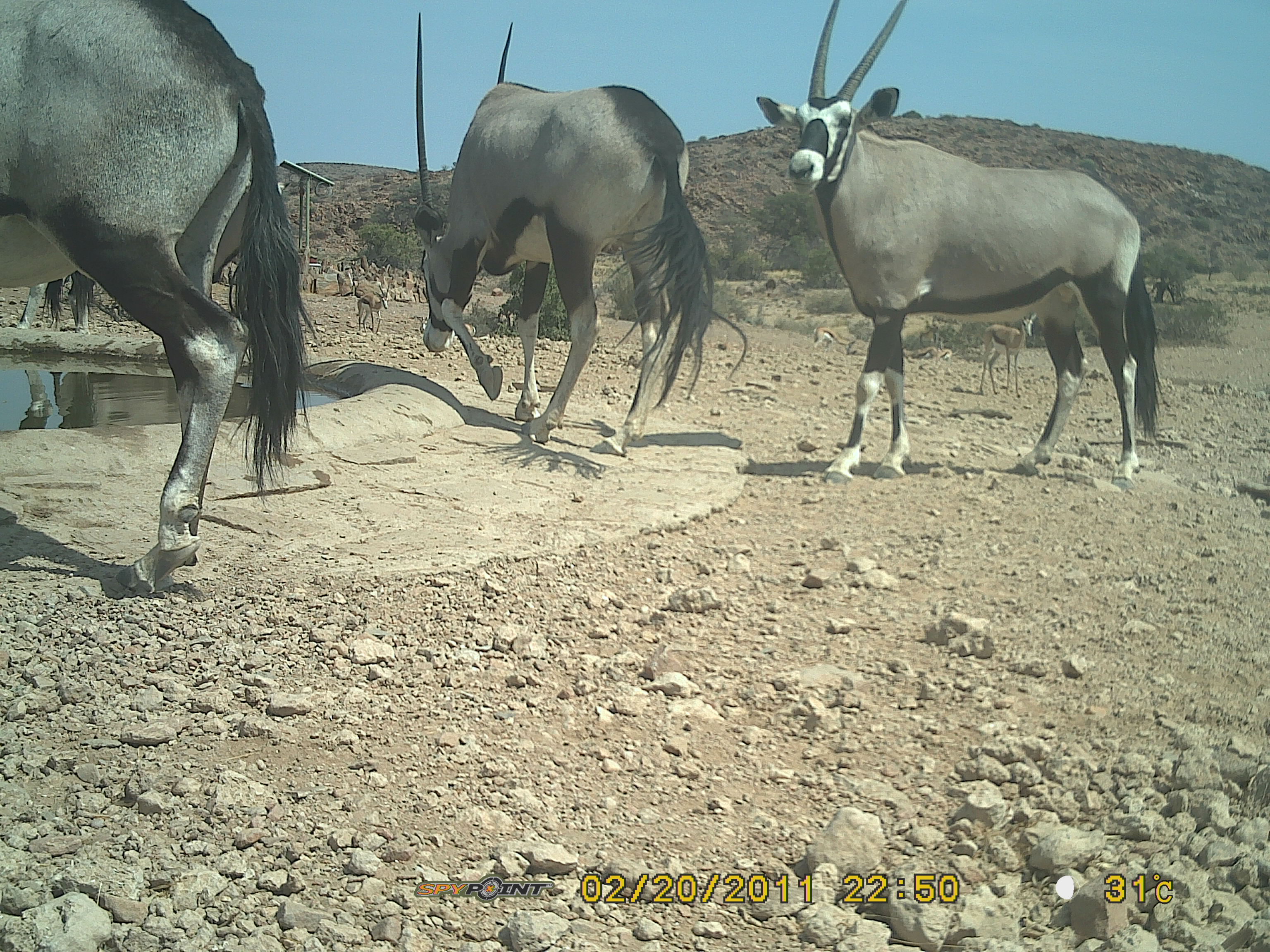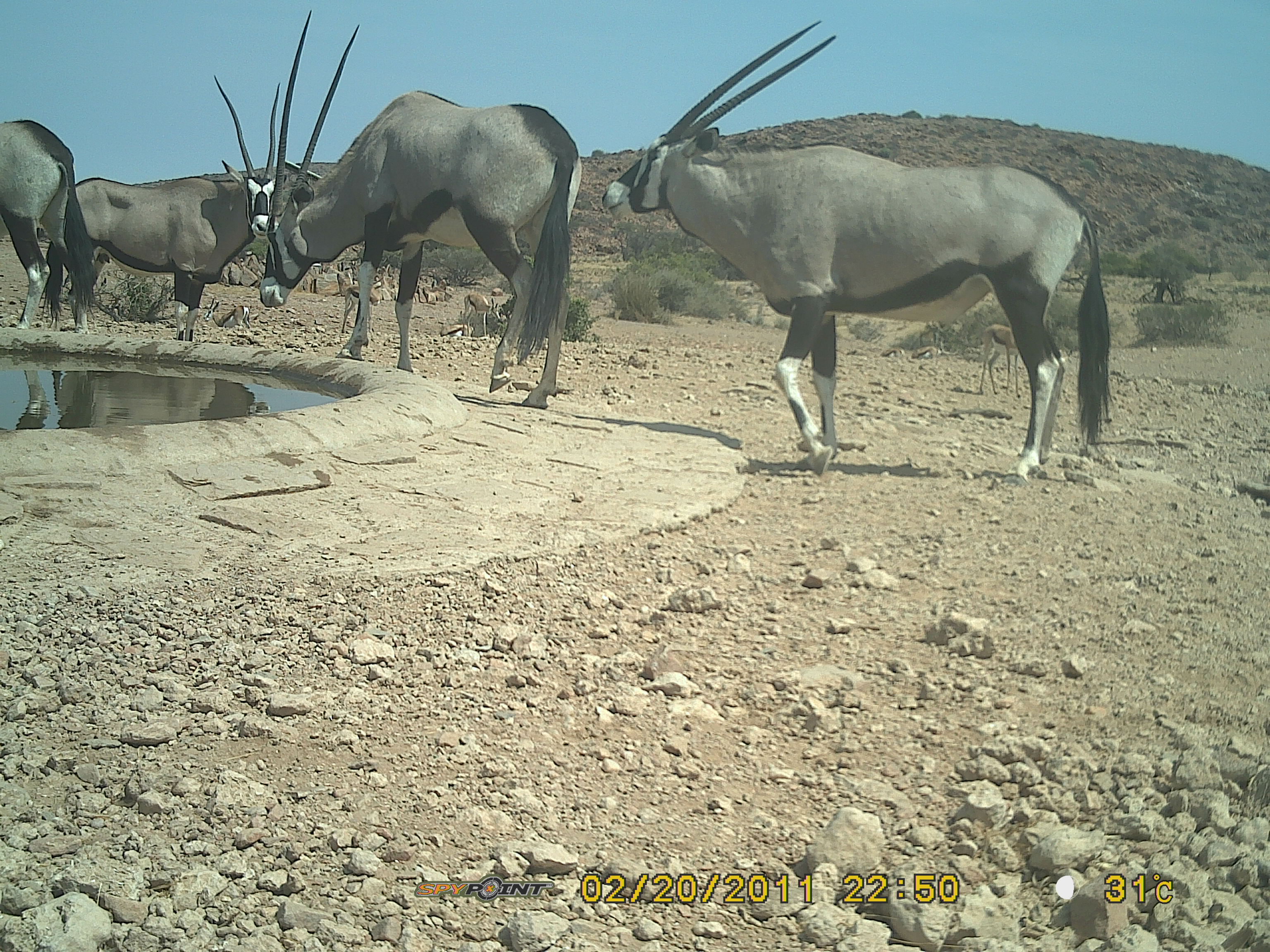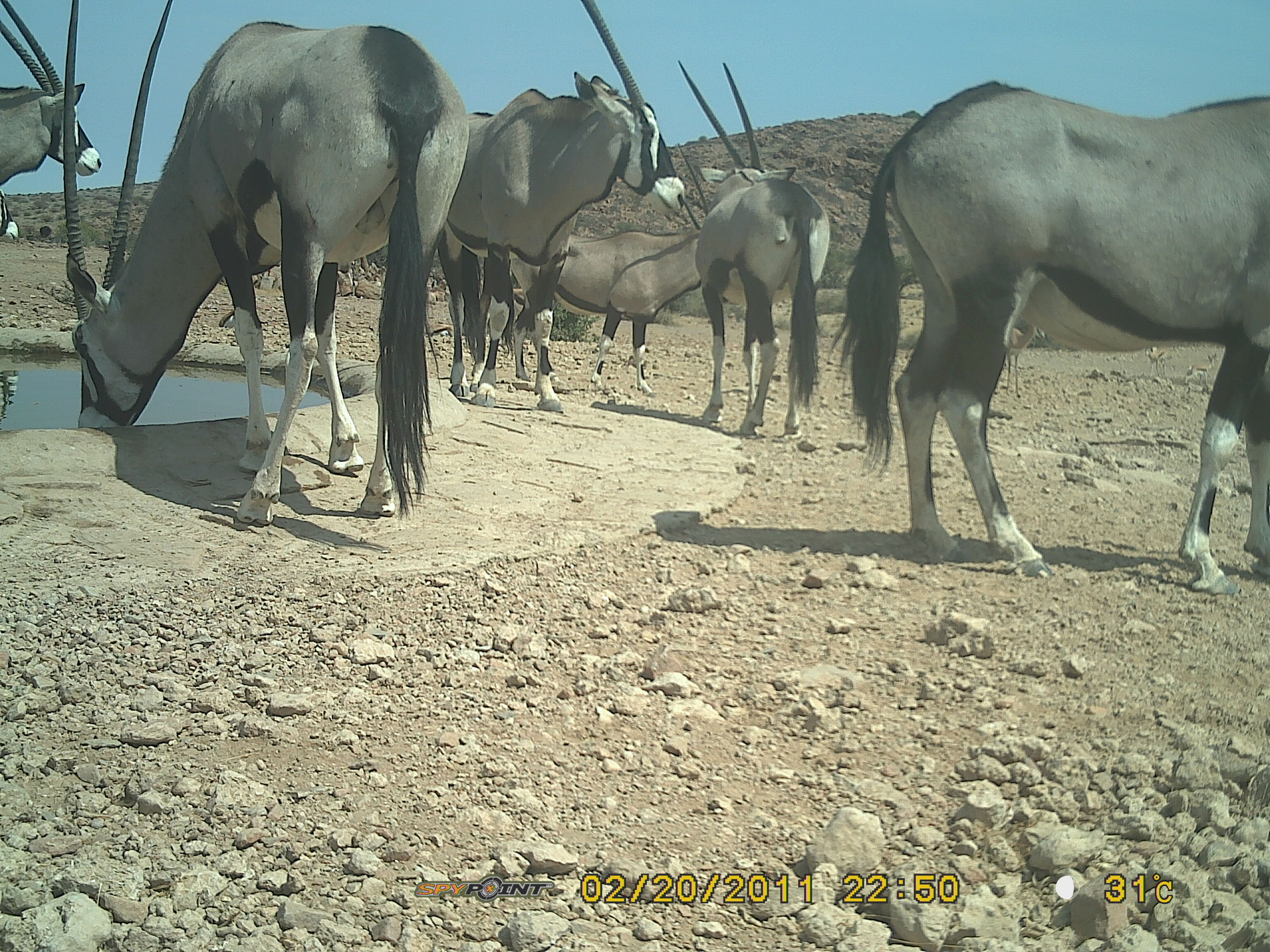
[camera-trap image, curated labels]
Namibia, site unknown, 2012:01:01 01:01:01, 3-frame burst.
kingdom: Animalia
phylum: Chordata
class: Mammalia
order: Artiodactyla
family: Bovidae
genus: Oryx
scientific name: Oryx gazella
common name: gemsbok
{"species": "Oryx gazella (gemsbok)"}